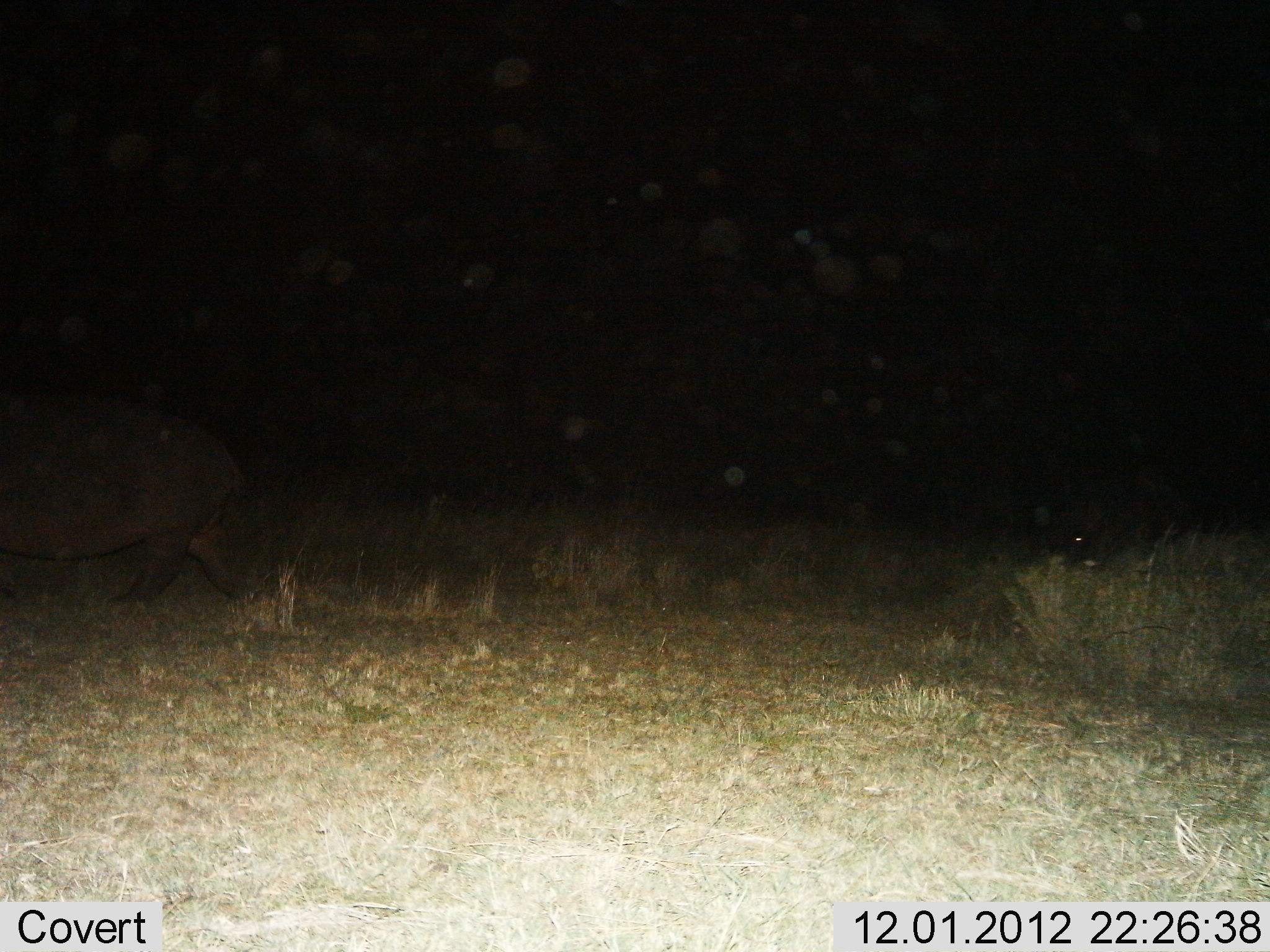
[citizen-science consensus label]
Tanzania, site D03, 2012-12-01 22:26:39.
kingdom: Animalia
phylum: Chordata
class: Mammalia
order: Artiodactyla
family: Hippopotamidae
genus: Hippopotamus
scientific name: Hippopotamus amphibius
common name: hippopotamus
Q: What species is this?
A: Hippopotamus (Hippopotamus amphibius).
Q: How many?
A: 1.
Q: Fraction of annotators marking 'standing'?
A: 14%.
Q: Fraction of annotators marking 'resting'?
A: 0%.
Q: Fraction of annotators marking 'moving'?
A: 86%.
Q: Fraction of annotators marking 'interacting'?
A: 0%.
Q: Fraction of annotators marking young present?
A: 5%.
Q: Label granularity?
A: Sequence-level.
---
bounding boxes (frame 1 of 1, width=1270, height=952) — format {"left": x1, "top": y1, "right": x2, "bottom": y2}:
animal: {"left": 2, "top": 400, "right": 286, "bottom": 617}